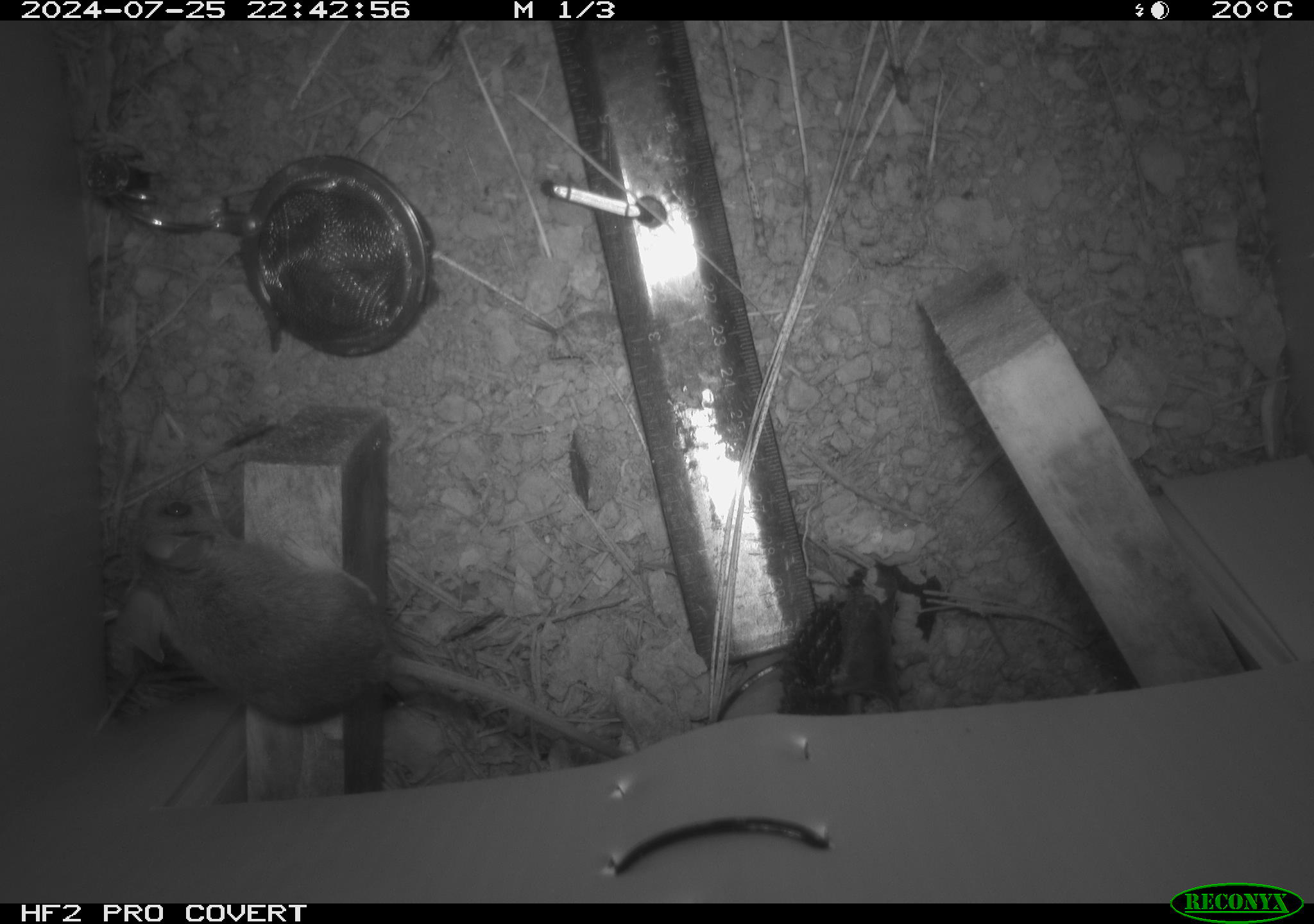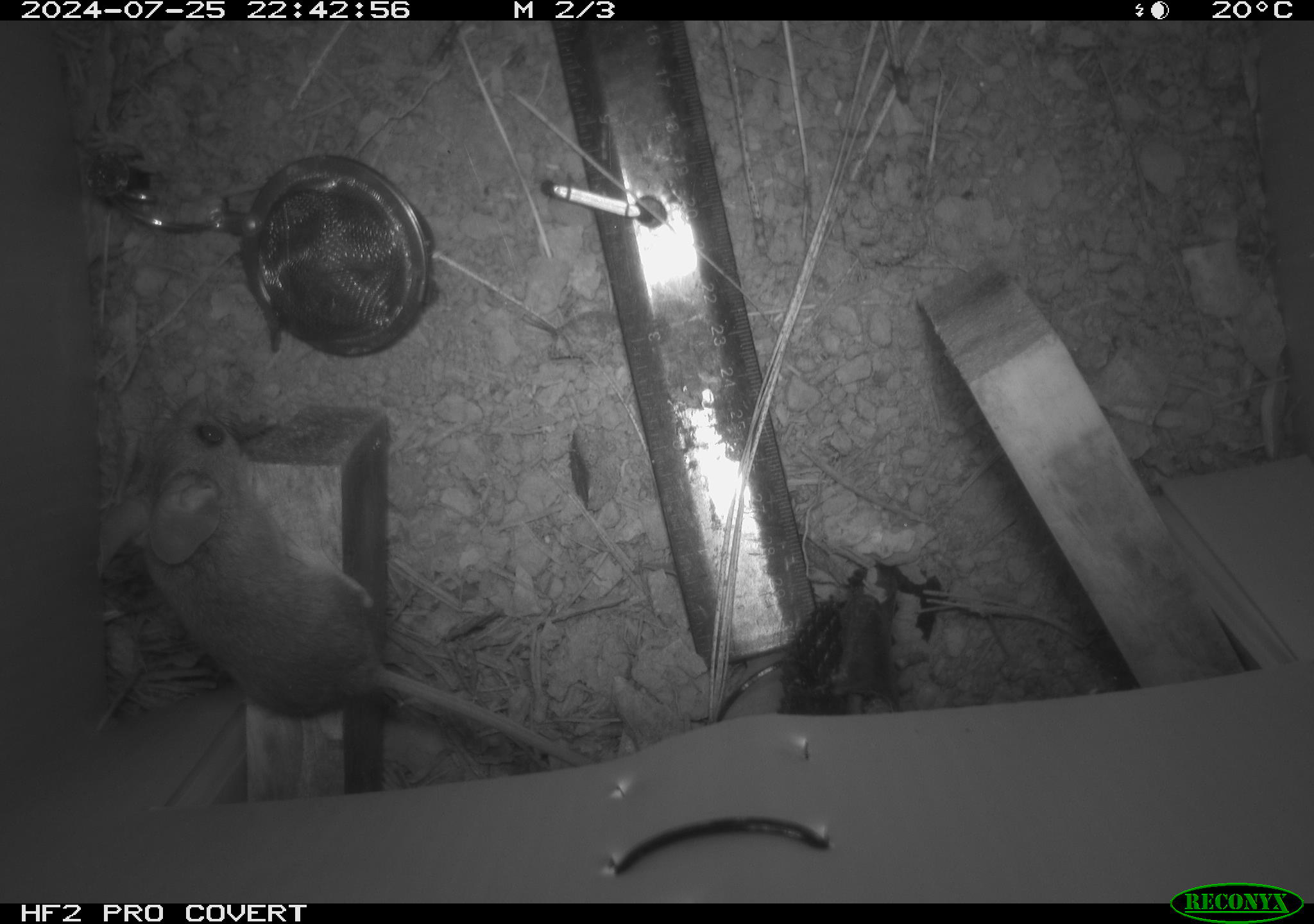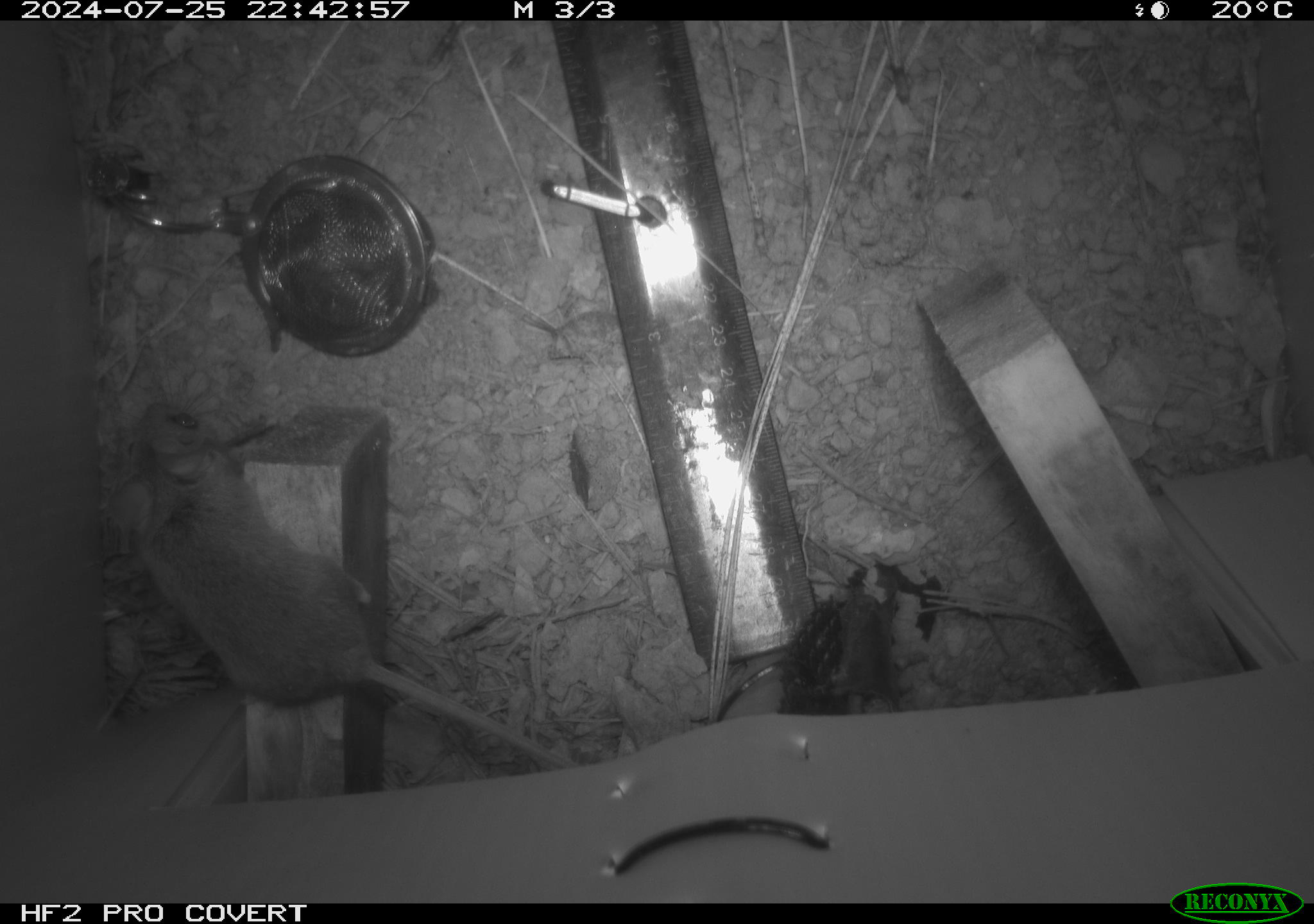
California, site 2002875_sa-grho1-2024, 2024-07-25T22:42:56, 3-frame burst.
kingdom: Animalia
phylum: Chordata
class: Mammalia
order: Rodentia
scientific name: Rodentia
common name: mouse species